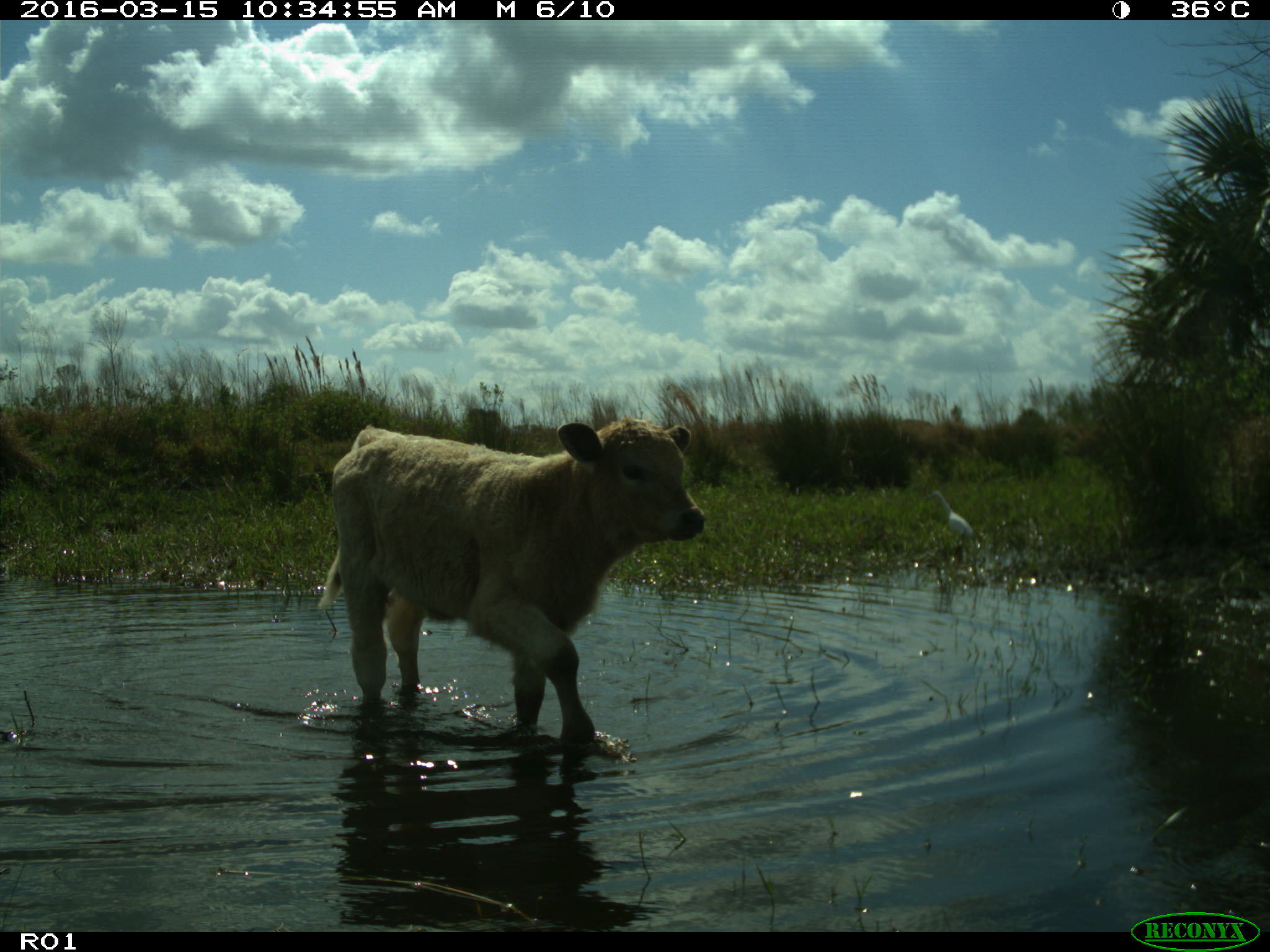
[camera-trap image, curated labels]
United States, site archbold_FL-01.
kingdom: Animalia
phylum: Chordata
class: Mammalia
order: Artiodactyla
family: Bovidae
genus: Bos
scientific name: Bos taurus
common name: domestic cow